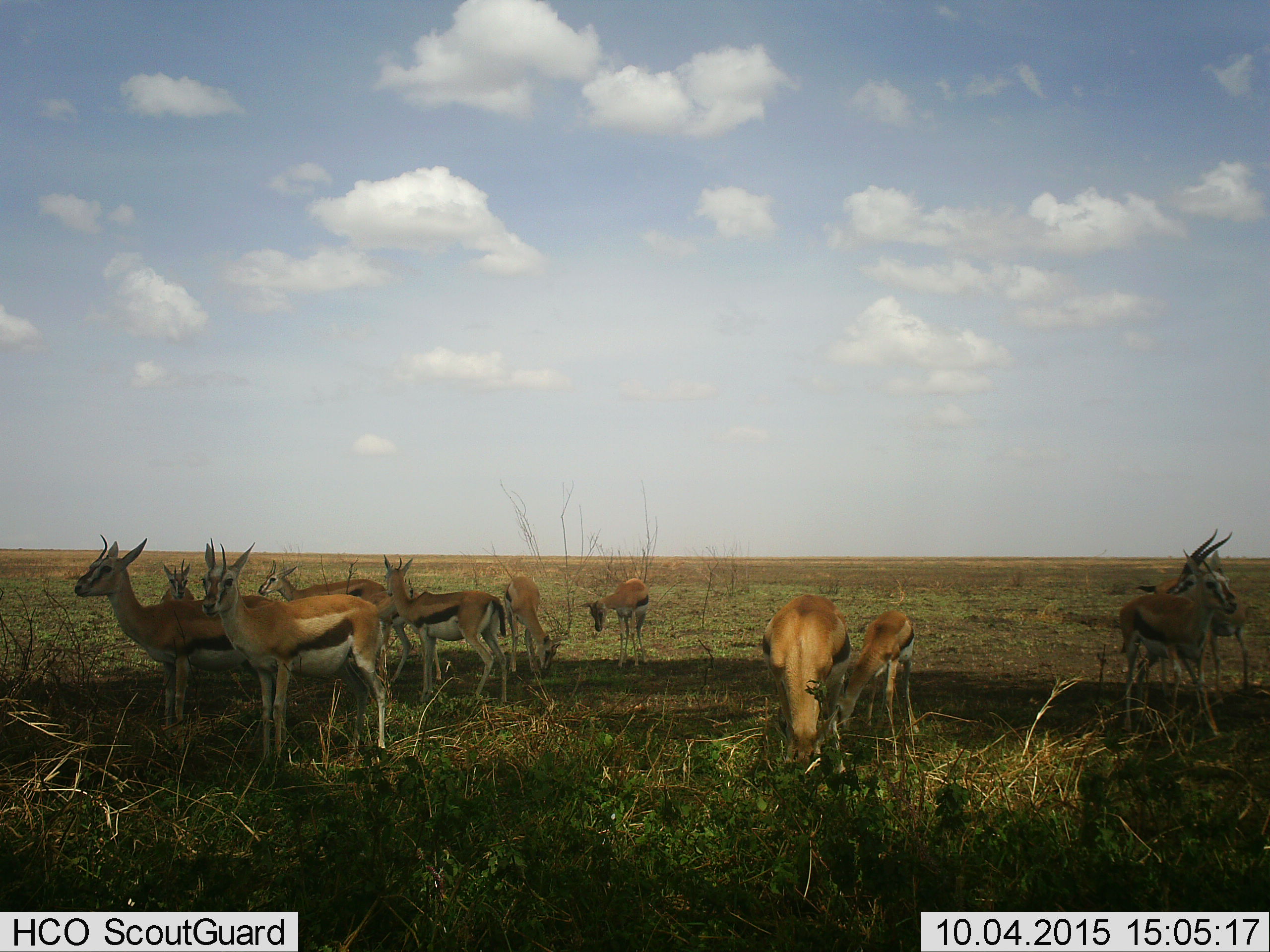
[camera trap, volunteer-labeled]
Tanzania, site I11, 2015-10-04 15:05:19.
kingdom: Animalia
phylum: Chordata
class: Mammalia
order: Artiodactyla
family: Bovidae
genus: Eudorcas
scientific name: Eudorcas thomsonii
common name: thomson's gazelle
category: gazellethomsons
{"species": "gazellethomsons (thomson's gazelle) (Eudorcas thomsonii)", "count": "11-50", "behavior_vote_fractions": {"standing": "100%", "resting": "0%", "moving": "20%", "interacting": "0%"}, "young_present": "20%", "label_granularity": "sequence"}